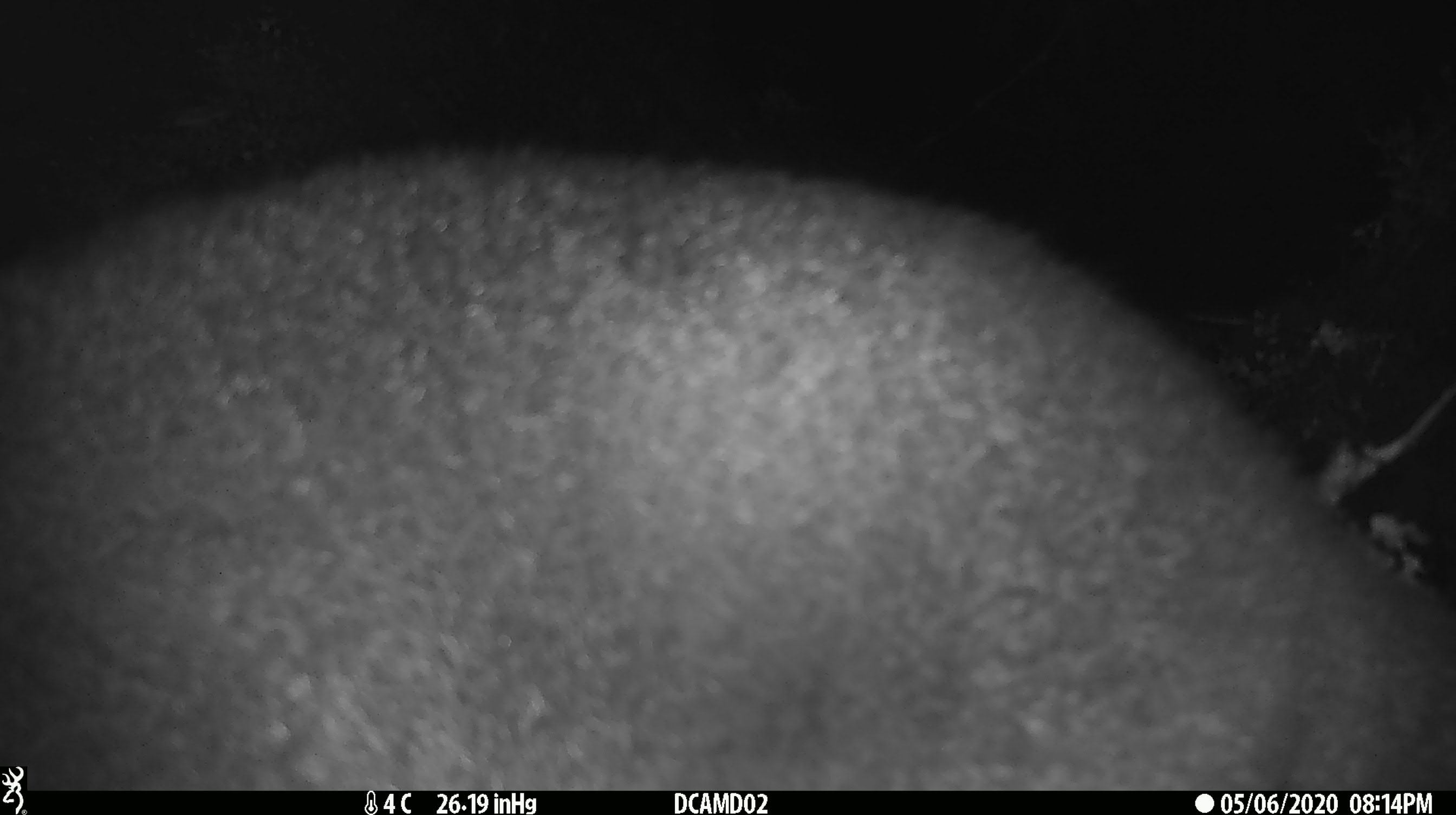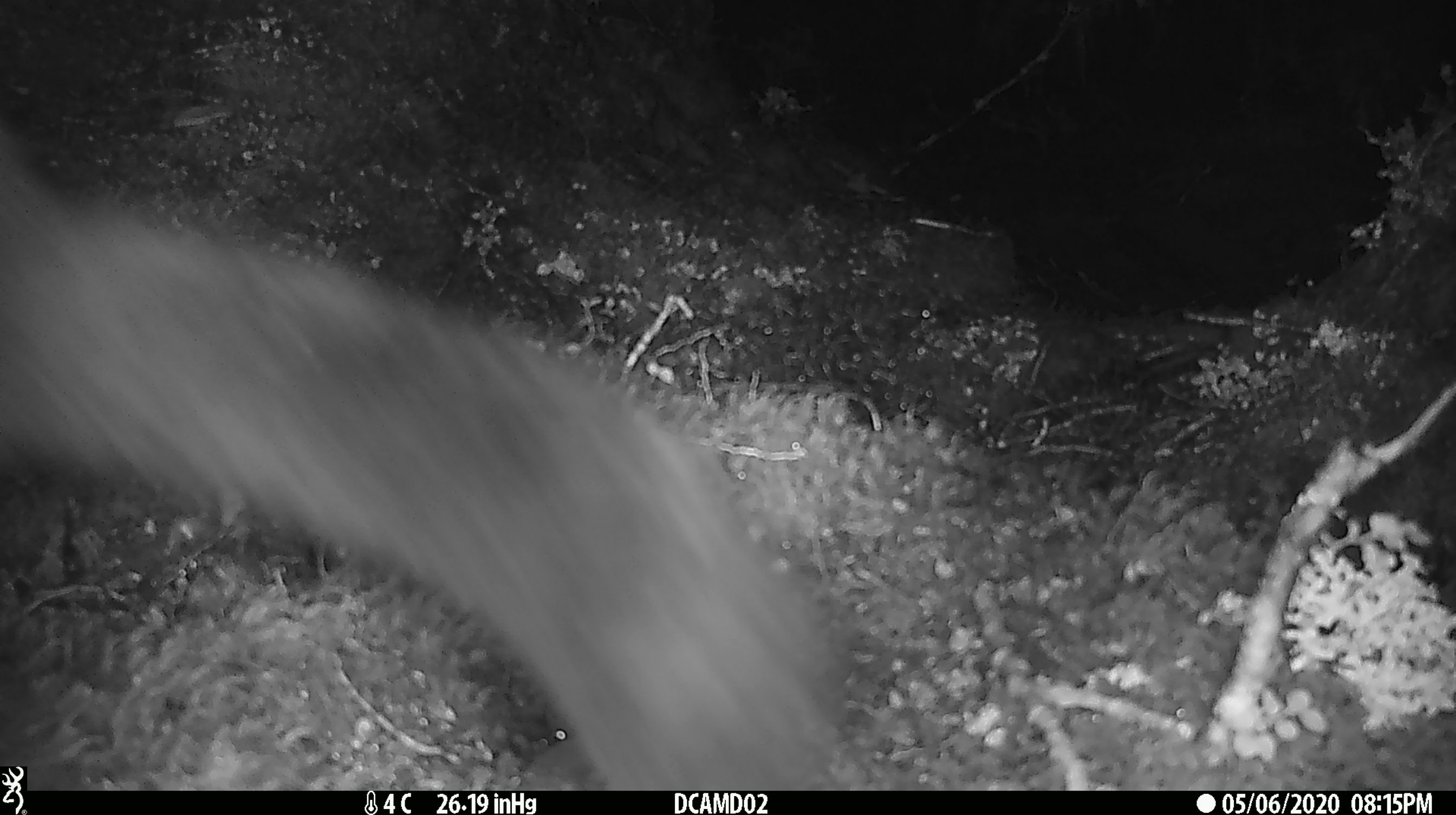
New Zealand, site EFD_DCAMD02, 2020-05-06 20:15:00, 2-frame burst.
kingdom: Animalia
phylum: Chordata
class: Mammalia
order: Diprotodontia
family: Phalangeridae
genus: Trichosurus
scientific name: Trichosurus vulpecula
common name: common brushtail possum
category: possum